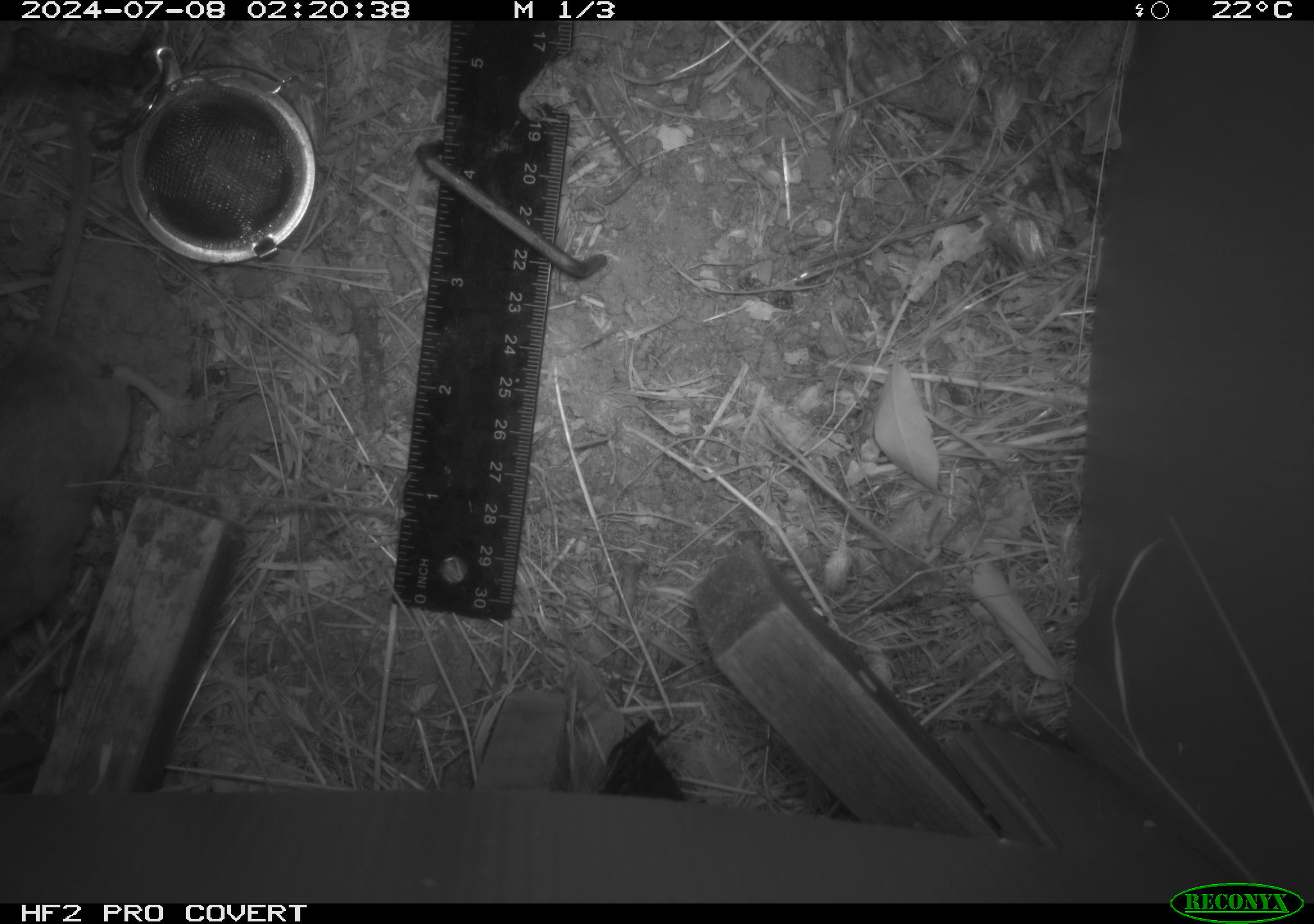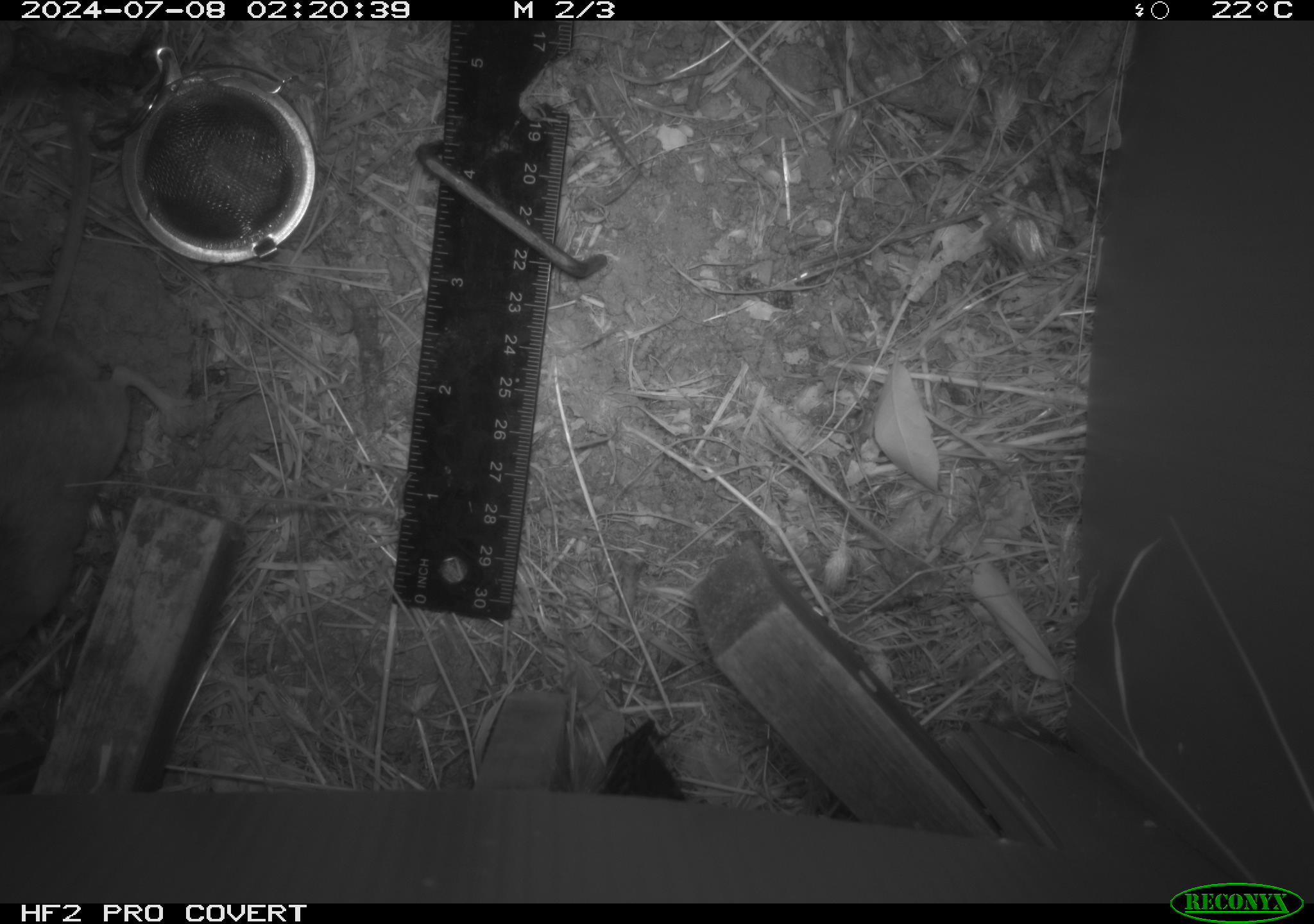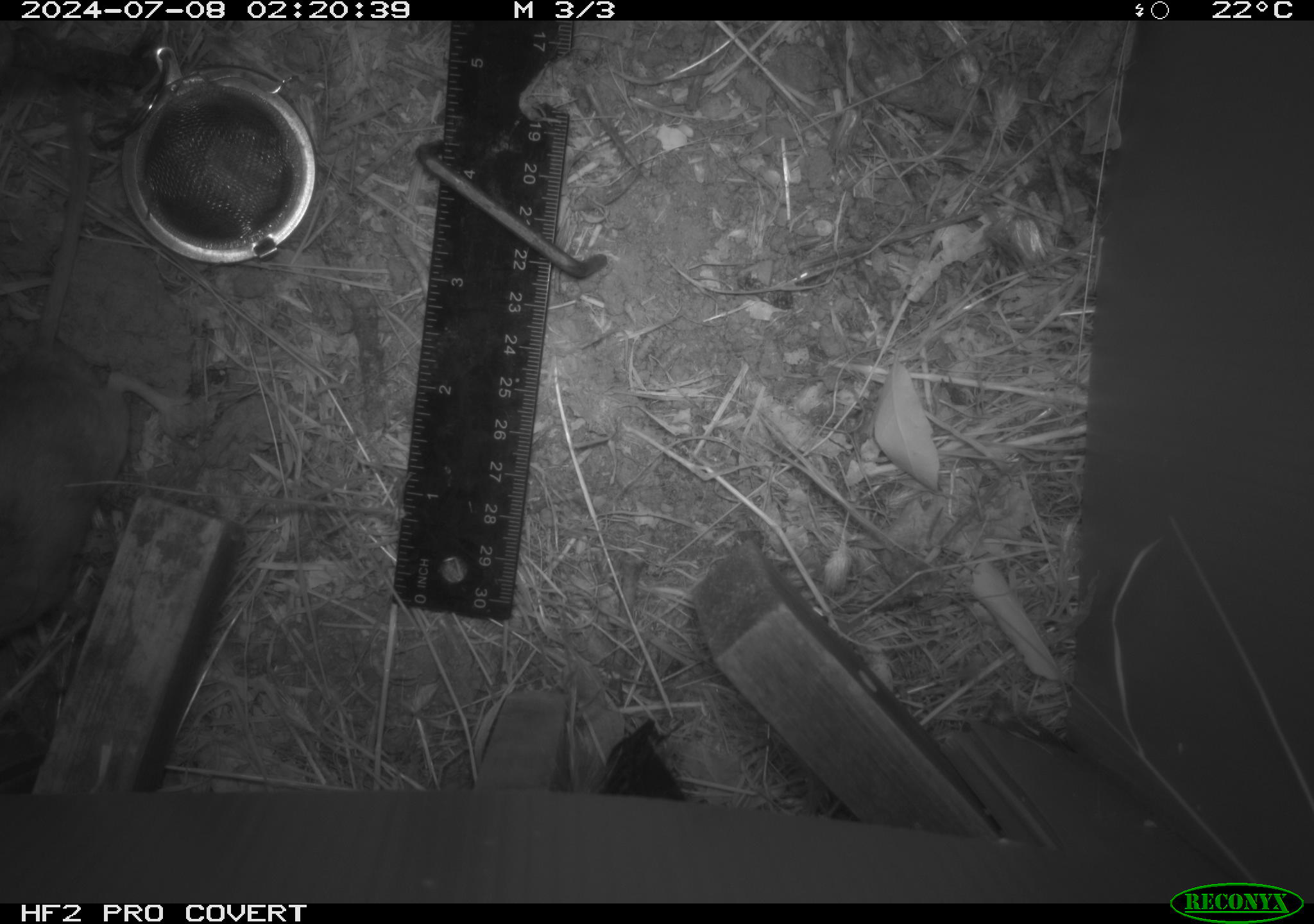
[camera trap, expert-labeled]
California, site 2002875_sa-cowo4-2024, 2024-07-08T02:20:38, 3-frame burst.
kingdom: Animalia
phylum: Chordata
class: Mammalia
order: Rodentia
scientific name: Rodentia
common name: rodent